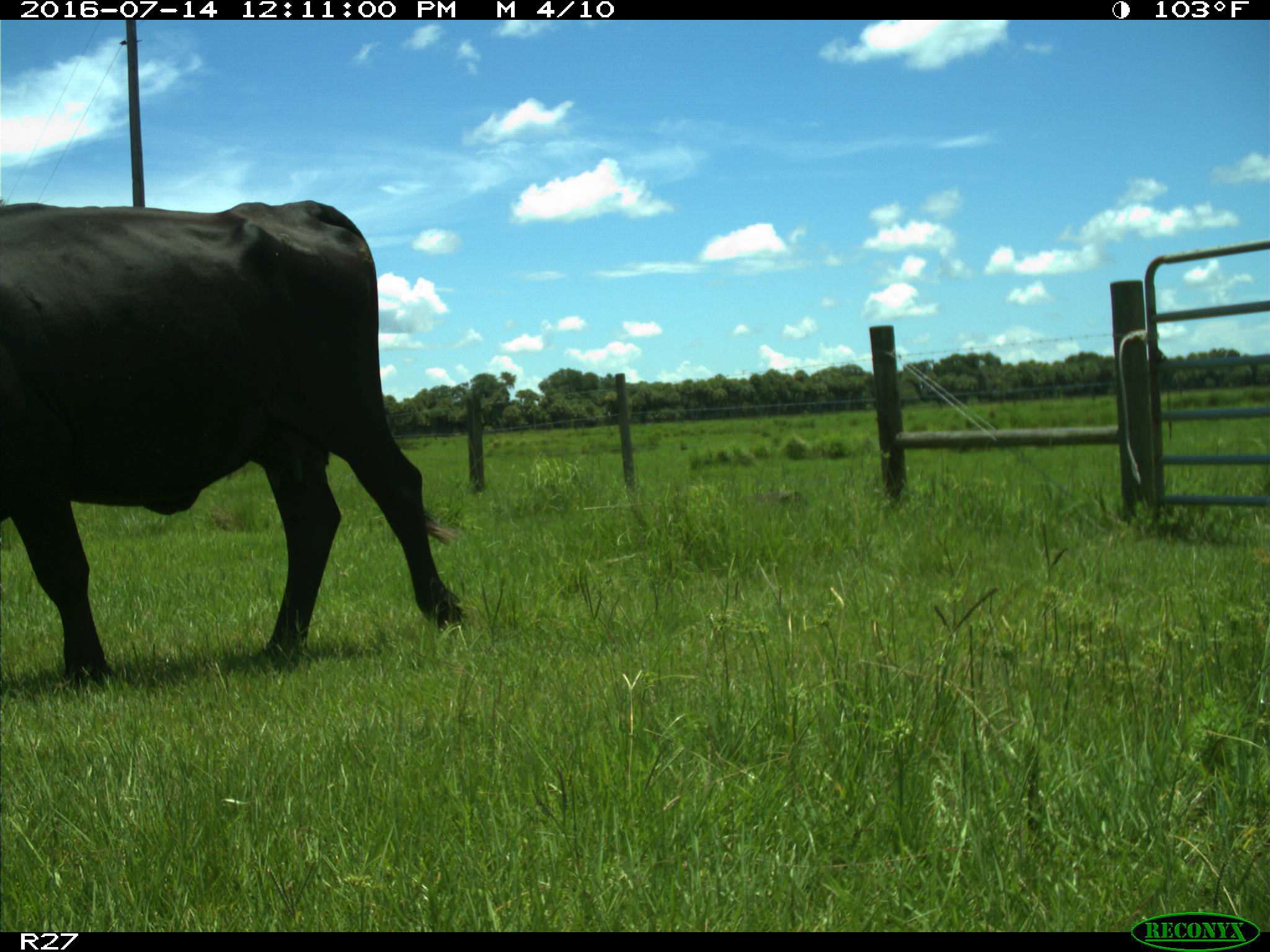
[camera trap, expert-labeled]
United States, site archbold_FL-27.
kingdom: Animalia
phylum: Chordata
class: Mammalia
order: Artiodactyla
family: Bovidae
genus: Bos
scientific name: Bos taurus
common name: domestic cow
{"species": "Bos taurus (domestic cow)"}